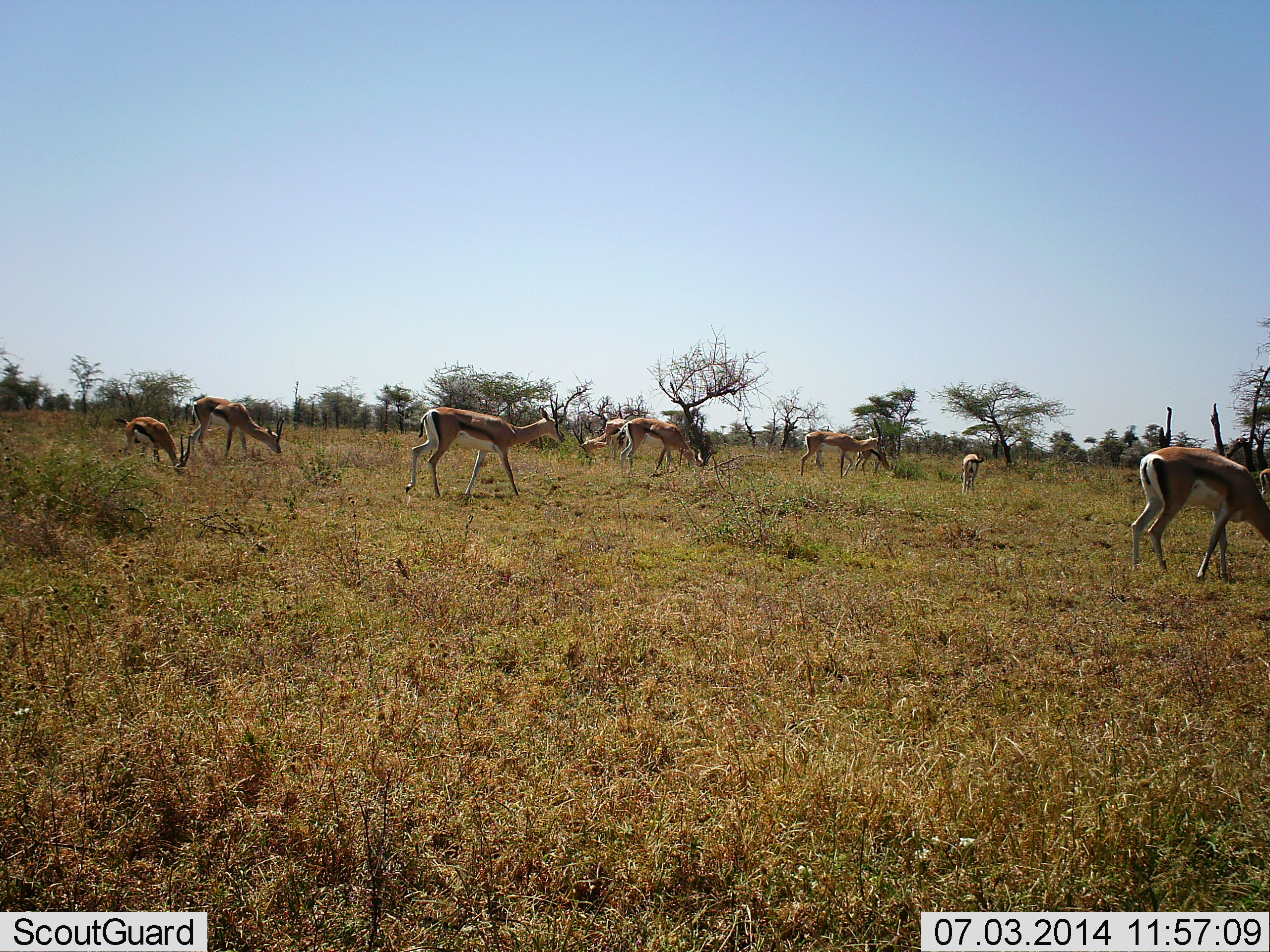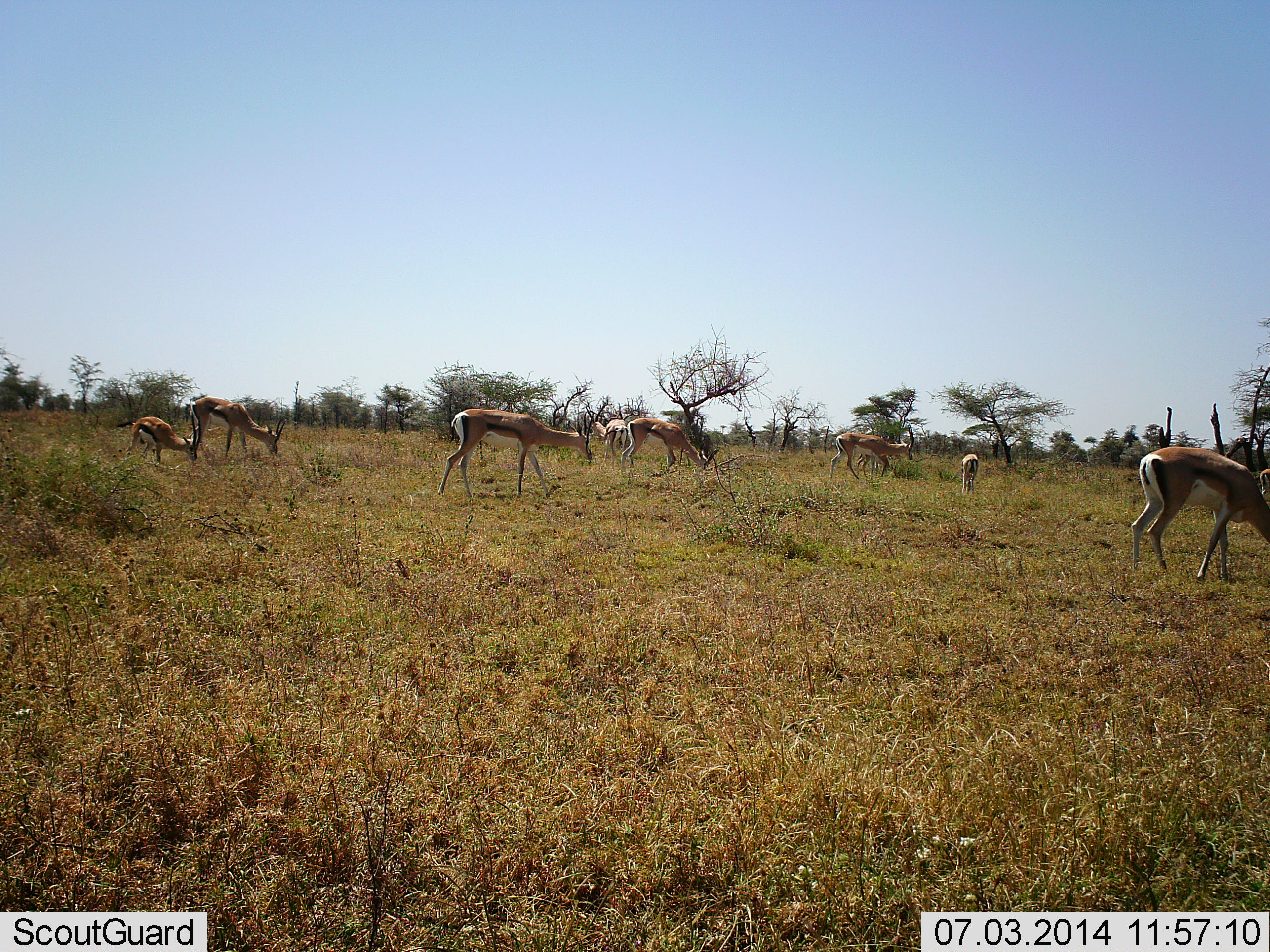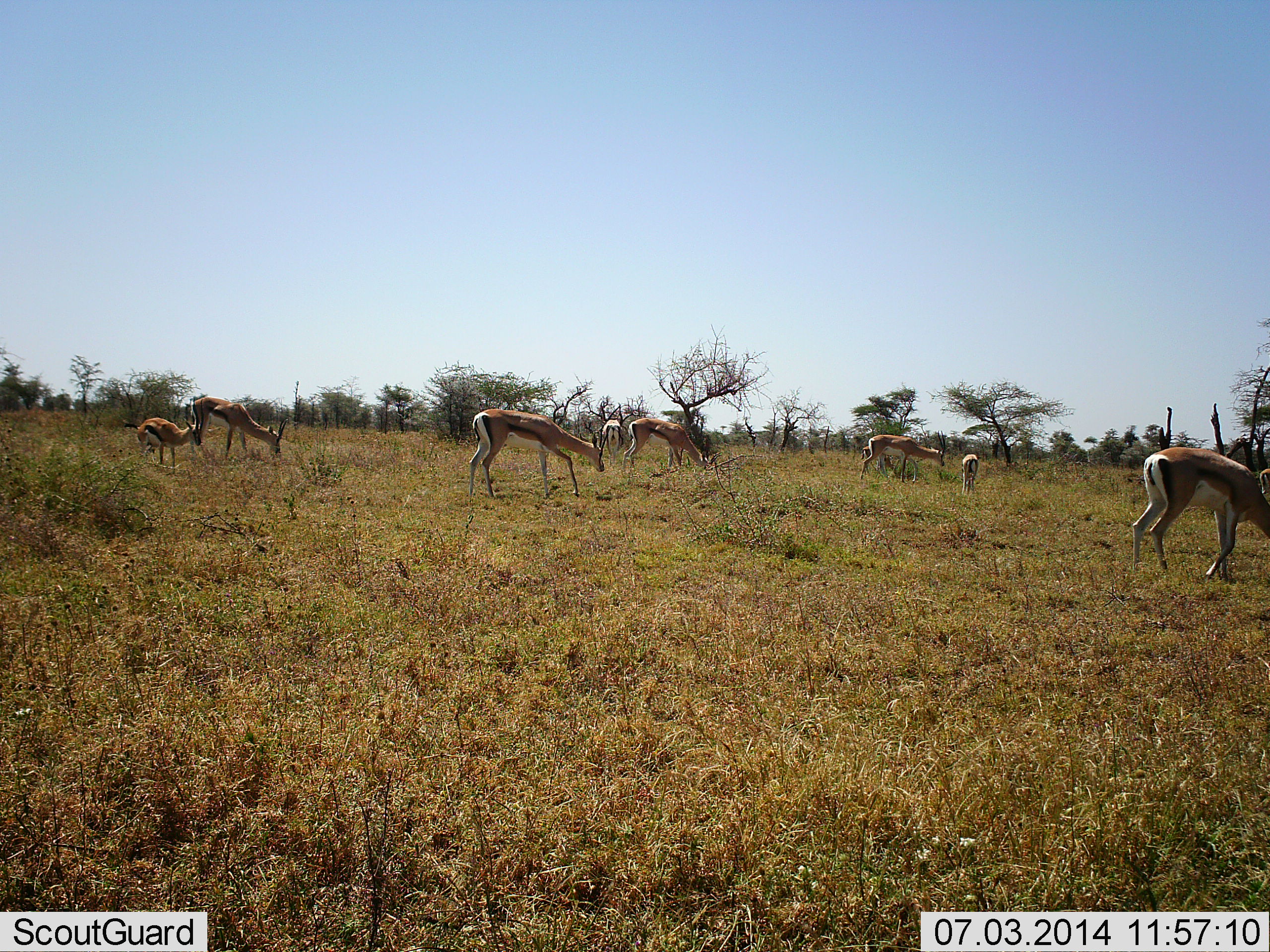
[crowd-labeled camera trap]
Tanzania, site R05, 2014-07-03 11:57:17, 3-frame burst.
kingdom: Animalia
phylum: Chordata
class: Mammalia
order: Artiodactyla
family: Bovidae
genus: Eudorcas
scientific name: Eudorcas thomsonii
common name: thomson's gazelle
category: gazellethomsons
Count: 8.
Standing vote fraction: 20%.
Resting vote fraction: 0%.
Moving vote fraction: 60%.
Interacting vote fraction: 10%.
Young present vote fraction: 0%.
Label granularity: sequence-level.